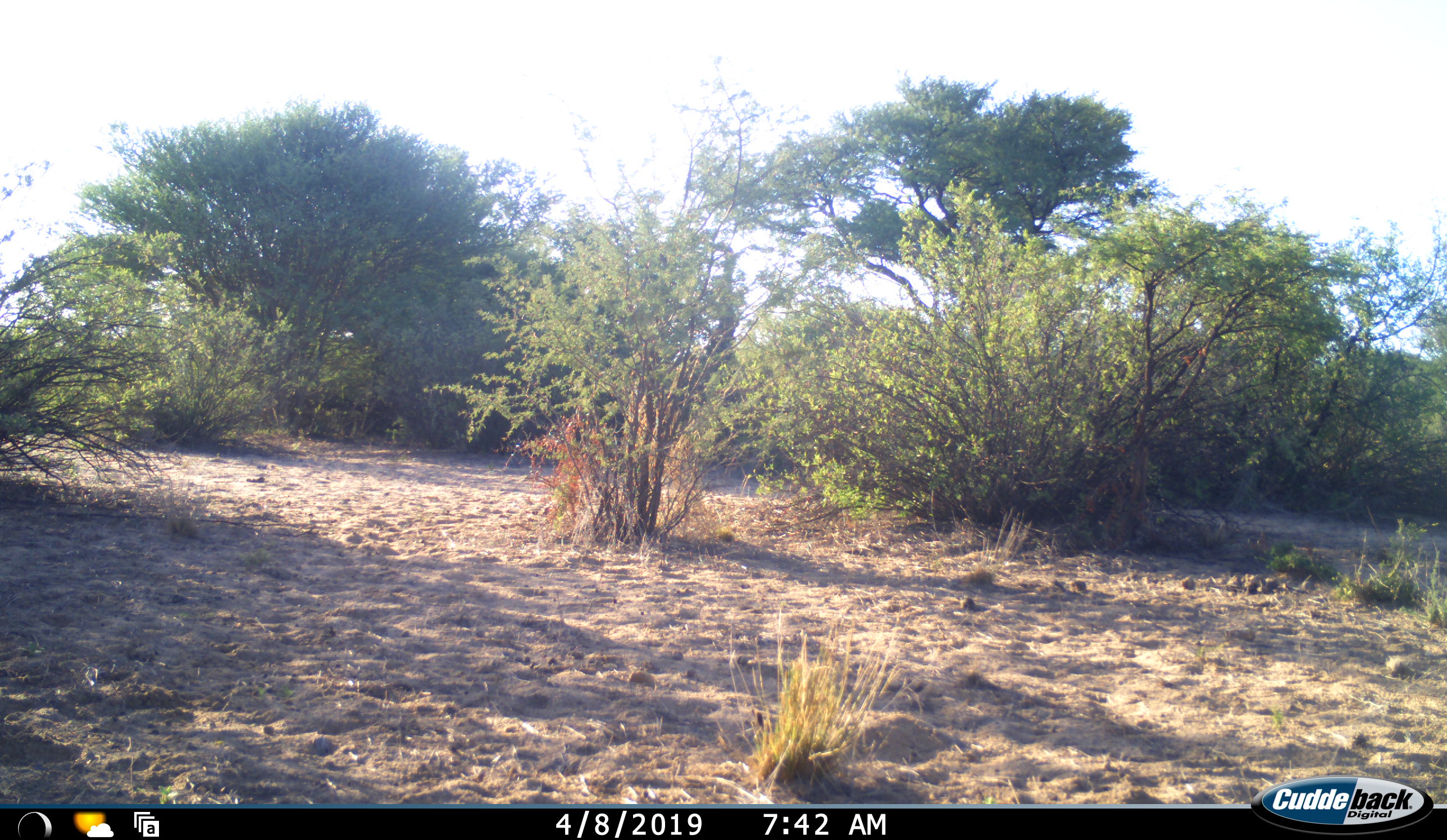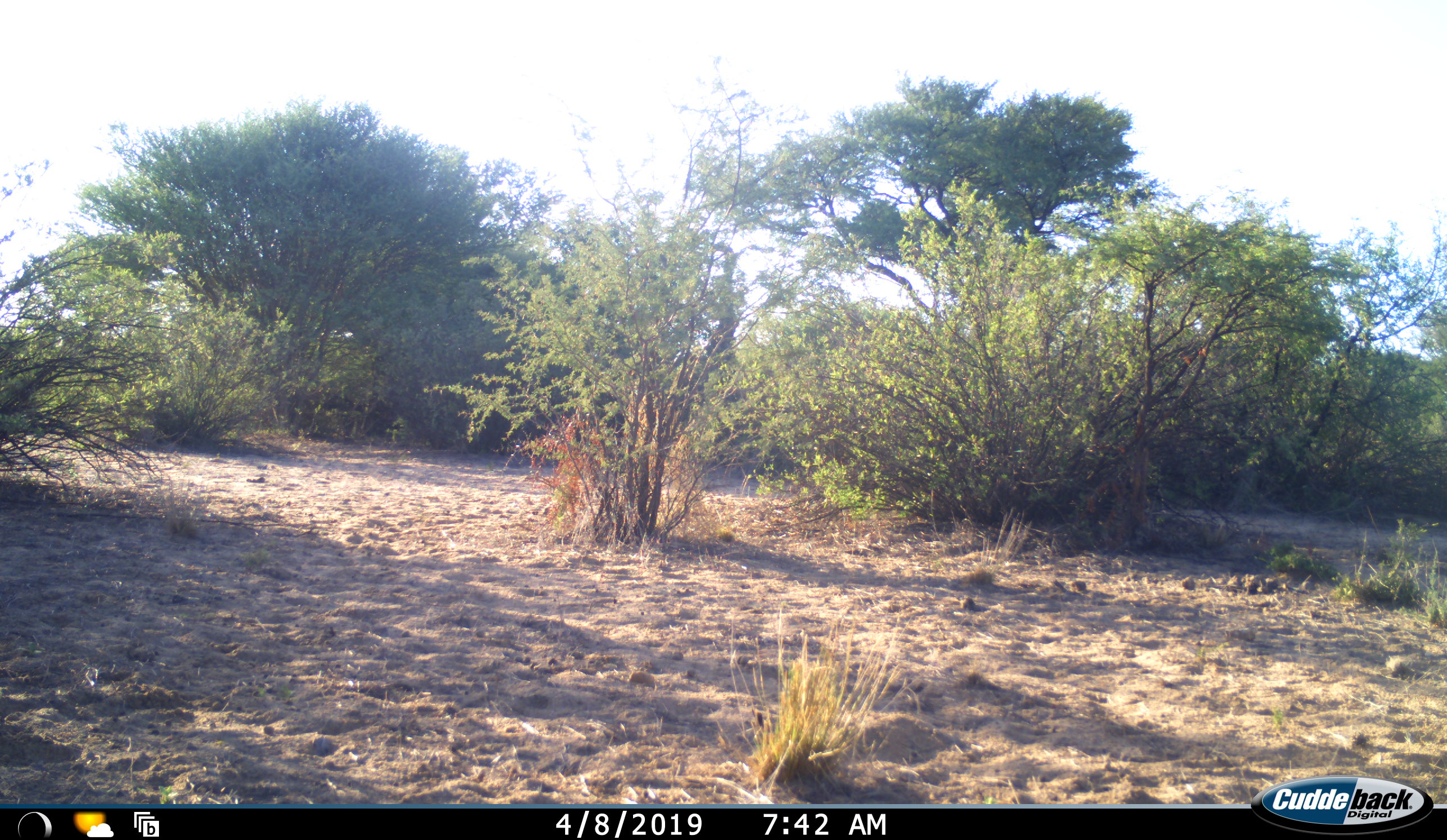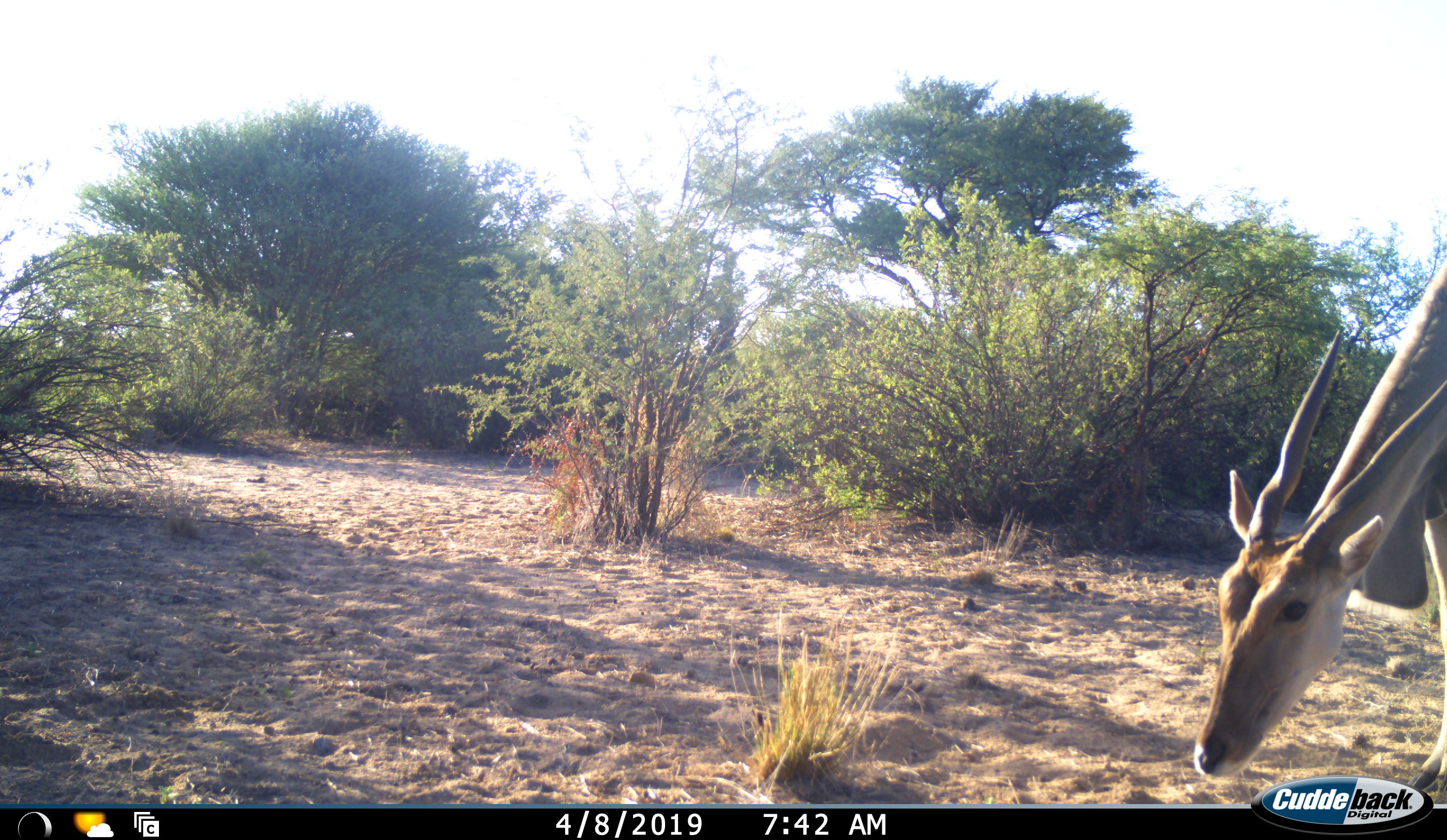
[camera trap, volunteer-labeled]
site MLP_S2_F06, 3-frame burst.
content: unidentified animal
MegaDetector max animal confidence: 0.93